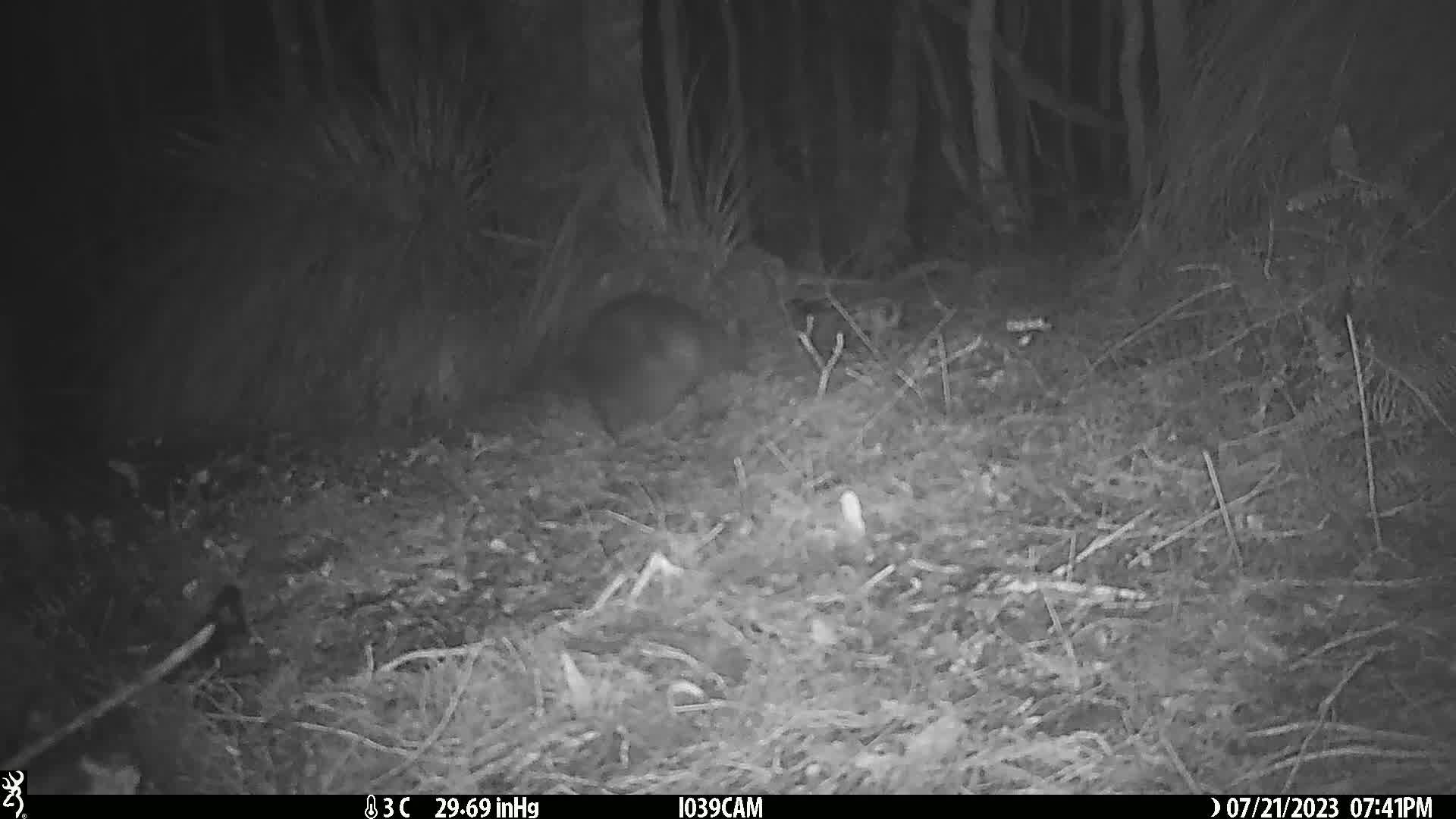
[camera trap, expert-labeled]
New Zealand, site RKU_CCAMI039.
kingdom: Animalia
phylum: Chordata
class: Mammalia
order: Diprotodontia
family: Phalangeridae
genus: Trichosurus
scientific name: Trichosurus vulpecula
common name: common brushtail possum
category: possum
Possum (common brushtail possum) (Trichosurus vulpecula).